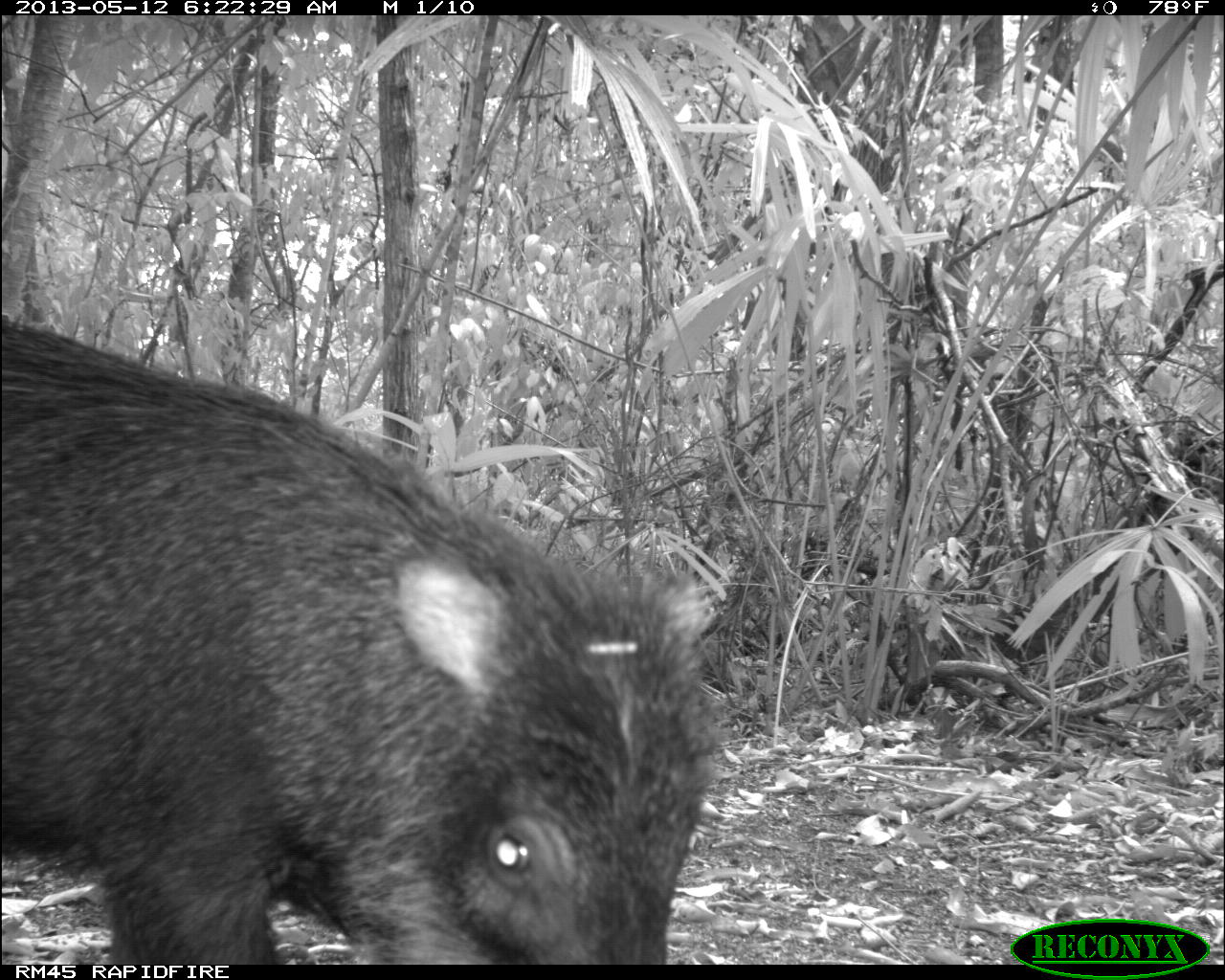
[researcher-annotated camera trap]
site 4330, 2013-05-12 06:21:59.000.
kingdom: Animalia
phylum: Chordata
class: Mammalia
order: Artiodactyla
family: Tayassuidae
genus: Tayassu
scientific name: Tayassu pecari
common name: white-lipped peccary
Tayassu pecari (white-lipped peccary), count 5.